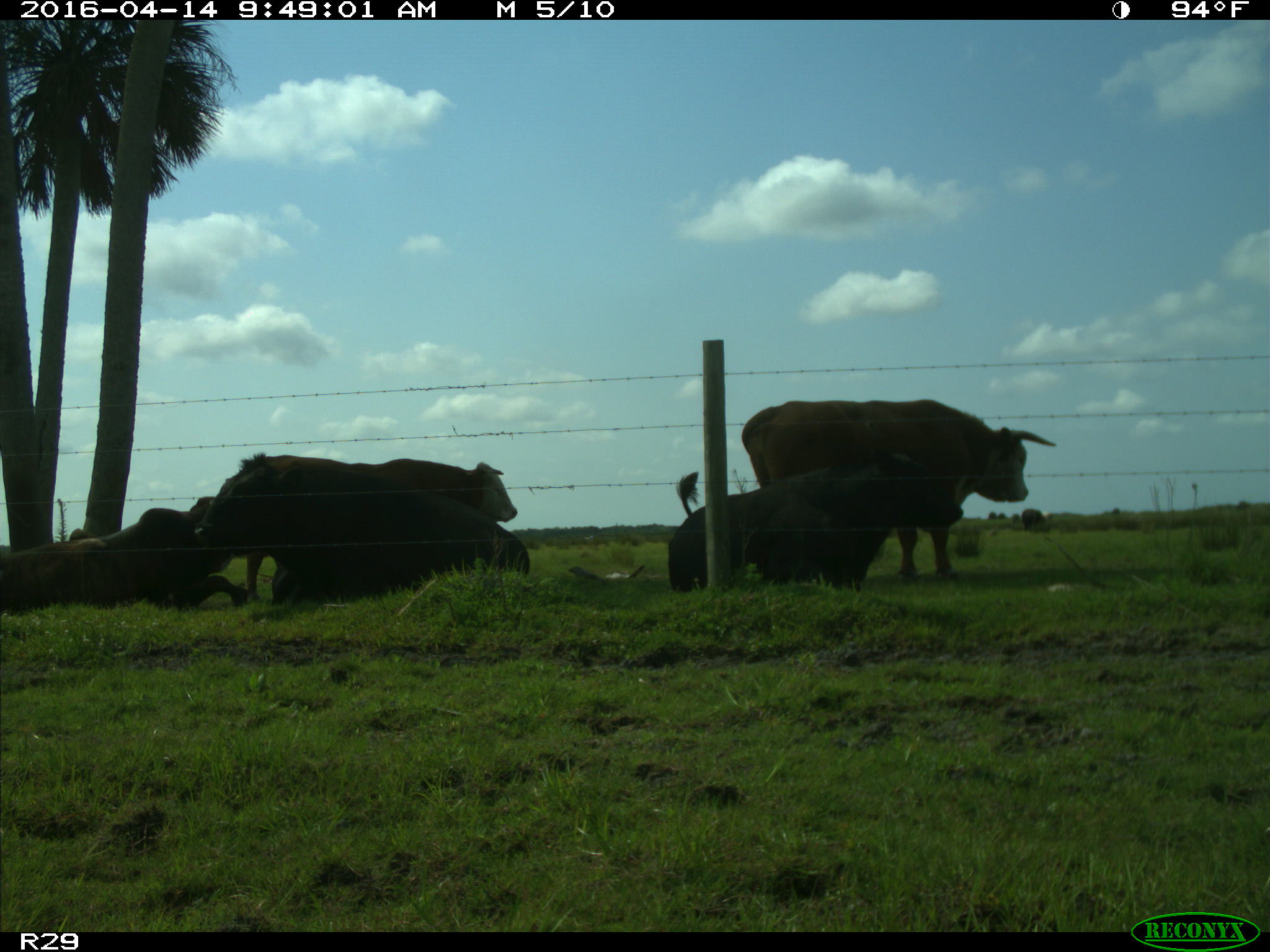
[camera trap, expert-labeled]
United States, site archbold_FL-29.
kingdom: Animalia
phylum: Chordata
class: Mammalia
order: Artiodactyla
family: Bovidae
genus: Bos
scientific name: Bos taurus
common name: domestic cow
Bos taurus (domestic cow).